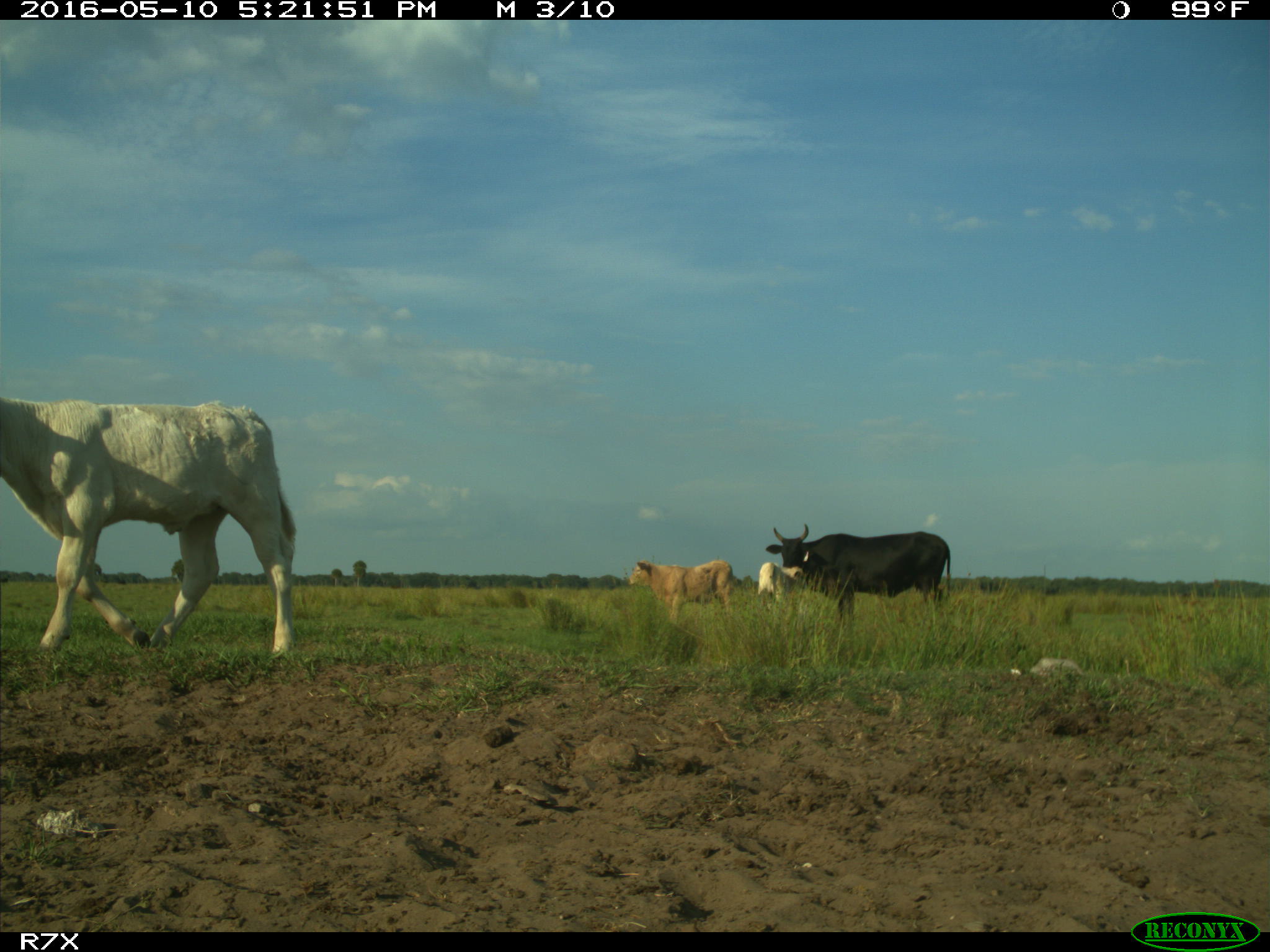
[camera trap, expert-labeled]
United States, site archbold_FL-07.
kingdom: Animalia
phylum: Chordata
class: Mammalia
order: Artiodactyla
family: Bovidae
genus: Bos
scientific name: Bos taurus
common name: domestic cow